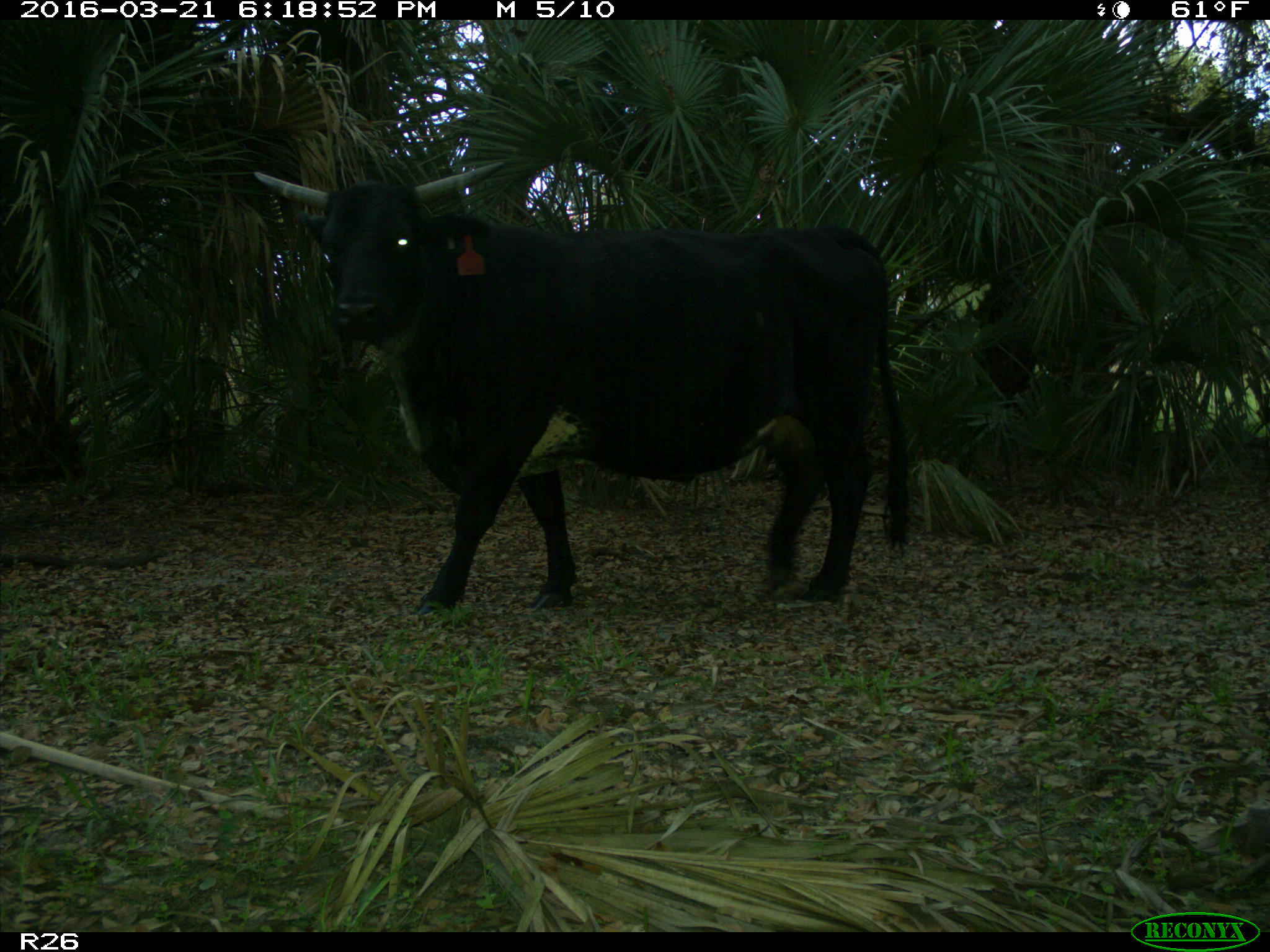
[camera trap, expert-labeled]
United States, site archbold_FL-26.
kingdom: Animalia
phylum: Chordata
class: Mammalia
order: Artiodactyla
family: Bovidae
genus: Bos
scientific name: Bos taurus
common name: domestic cow